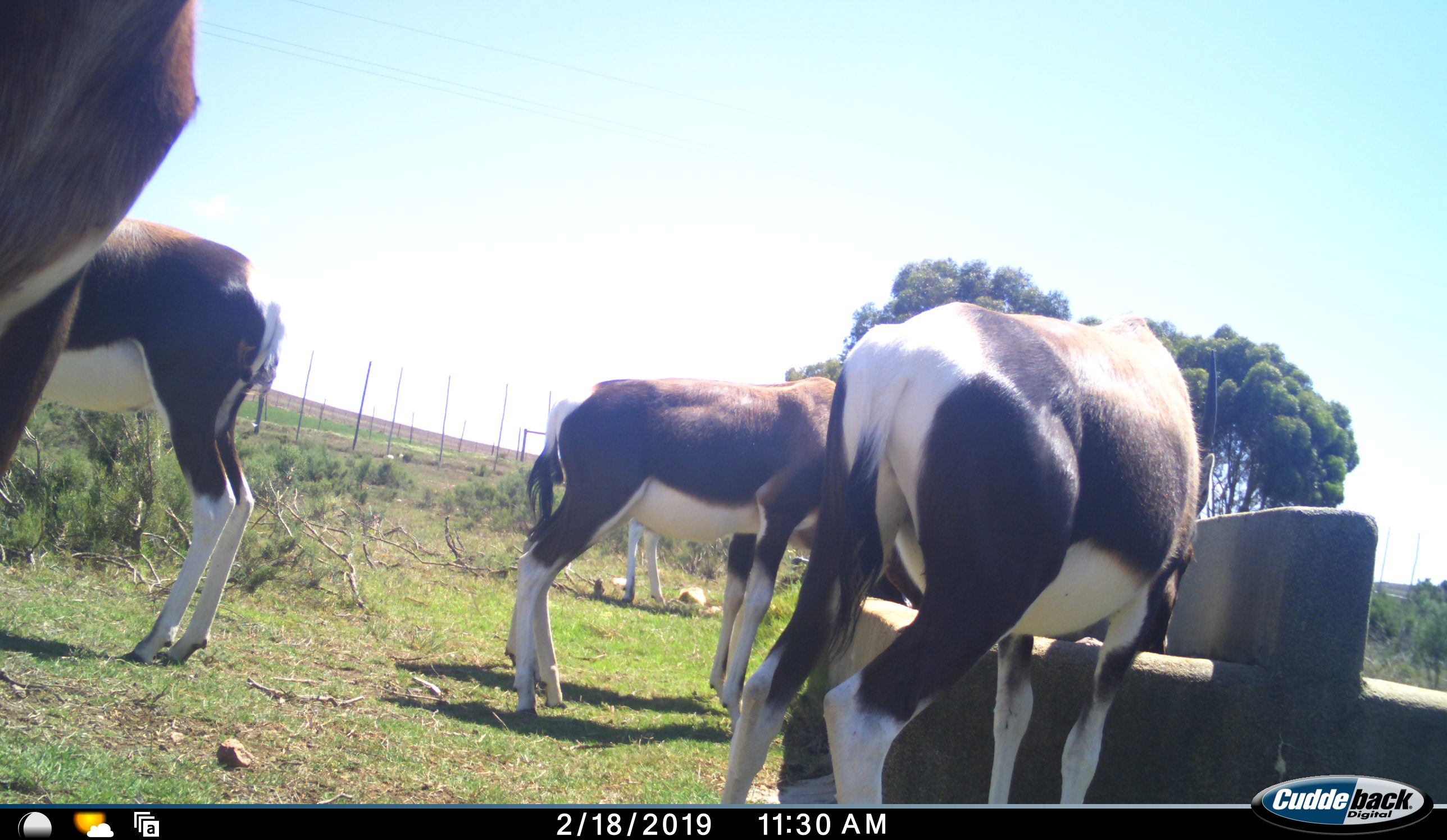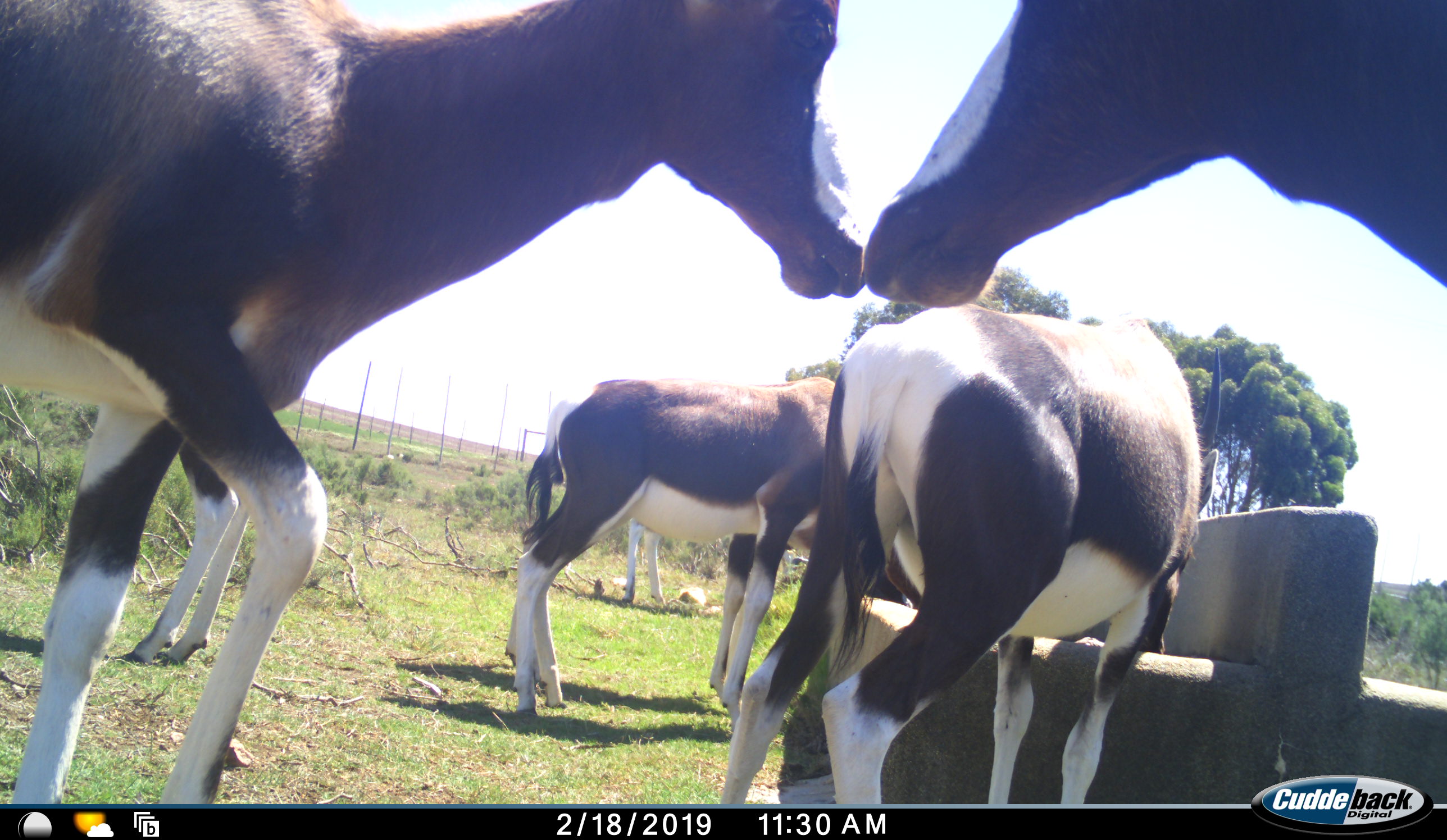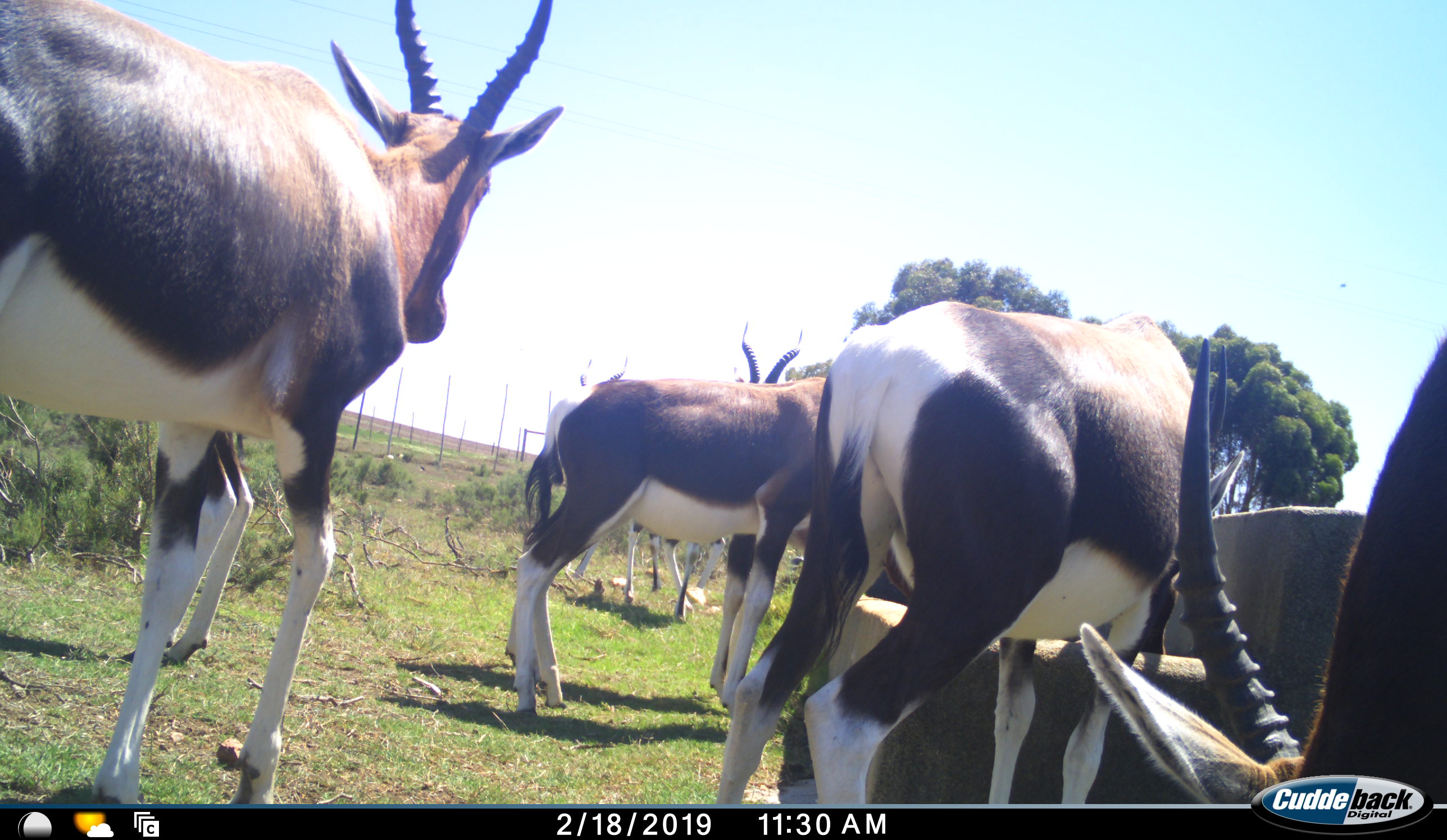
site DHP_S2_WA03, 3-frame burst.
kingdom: Animalia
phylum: Chordata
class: Mammalia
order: Artiodactyla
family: Bovidae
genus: Damaliscus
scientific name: Damaliscus pygargus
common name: bontebok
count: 6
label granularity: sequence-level